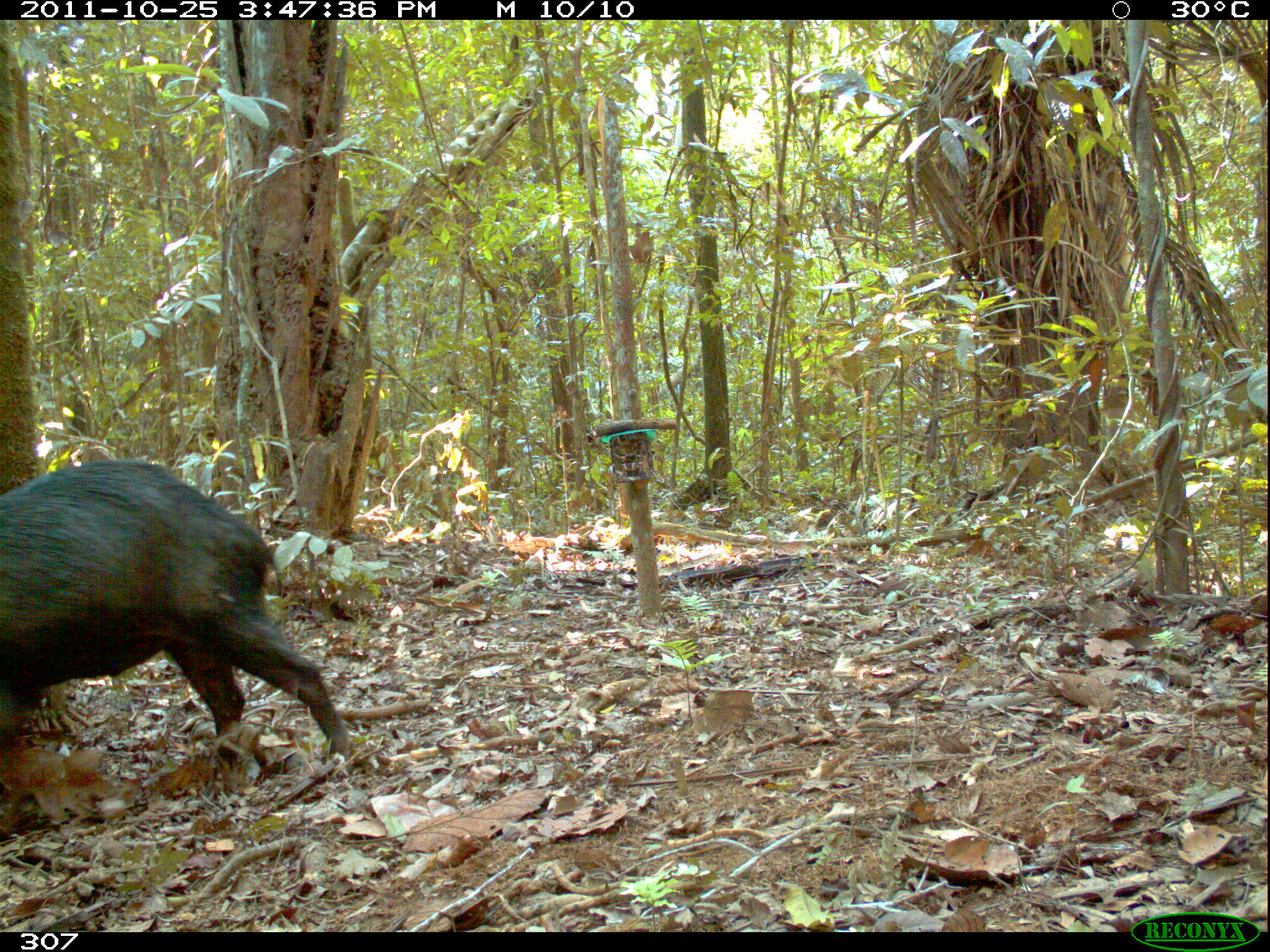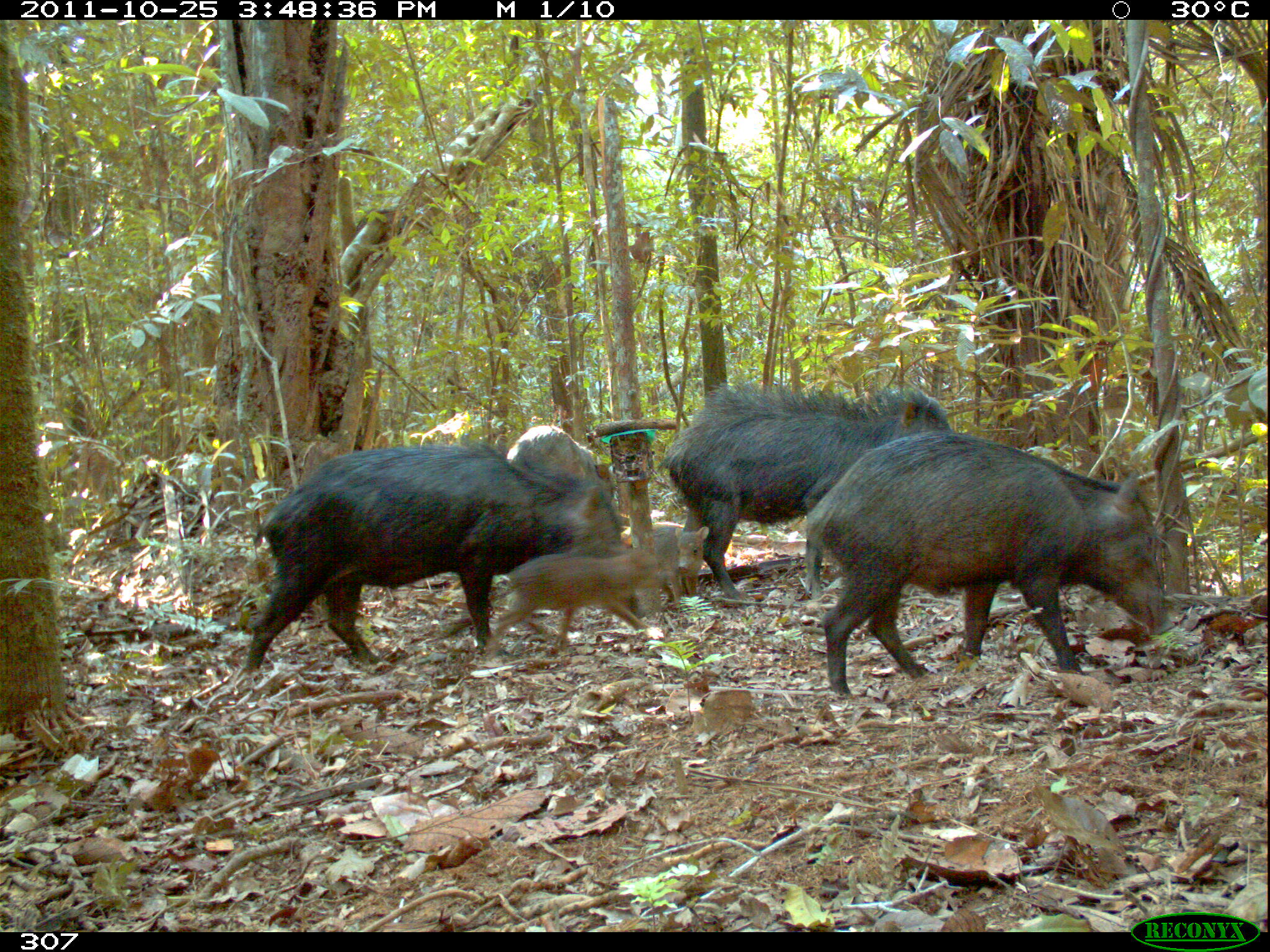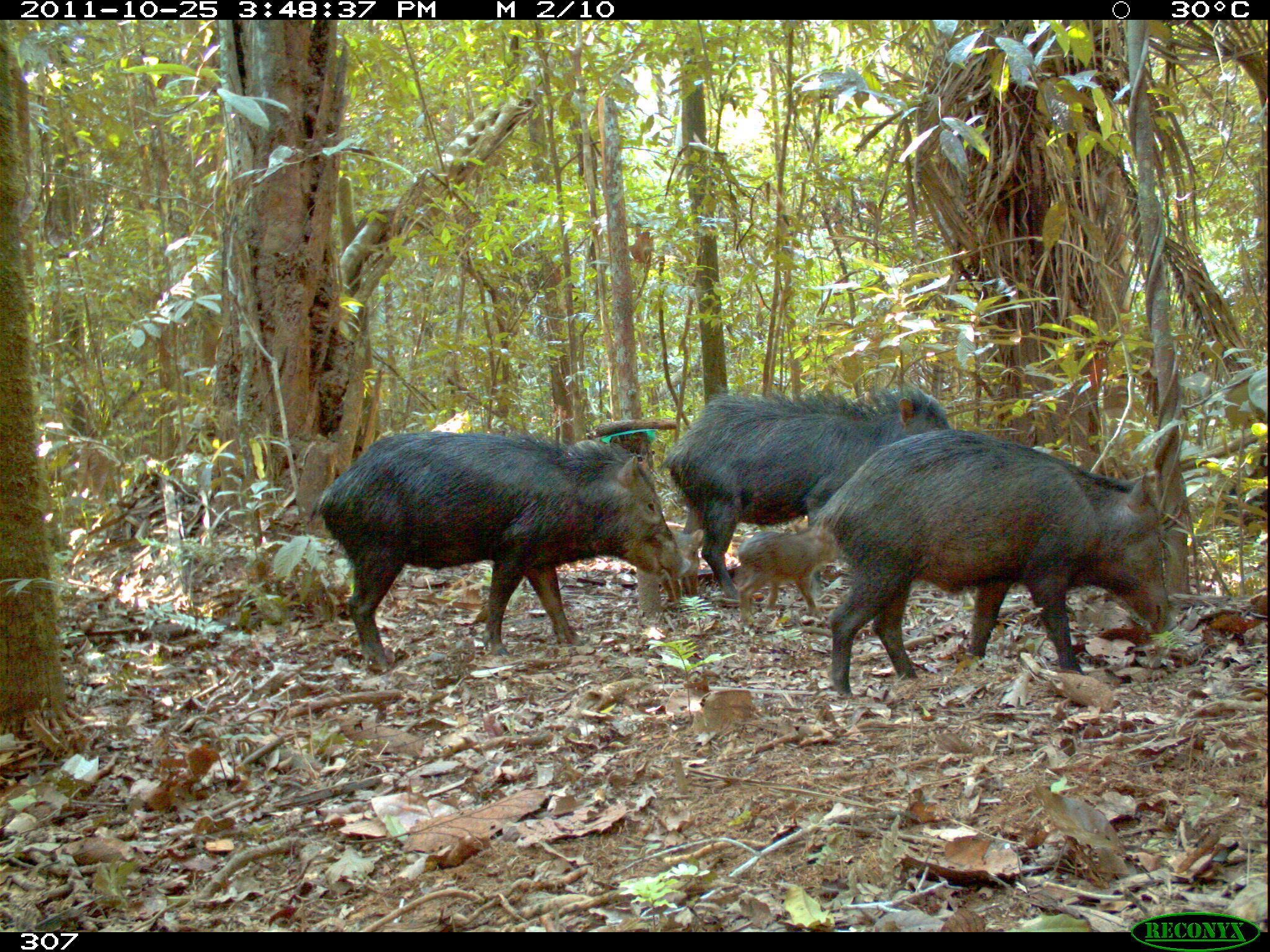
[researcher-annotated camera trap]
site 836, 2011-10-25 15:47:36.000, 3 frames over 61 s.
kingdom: Animalia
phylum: Chordata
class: Mammalia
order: Artiodactyla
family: Tayassuidae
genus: Tayassu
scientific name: Tayassu pecari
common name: white-lipped peccary